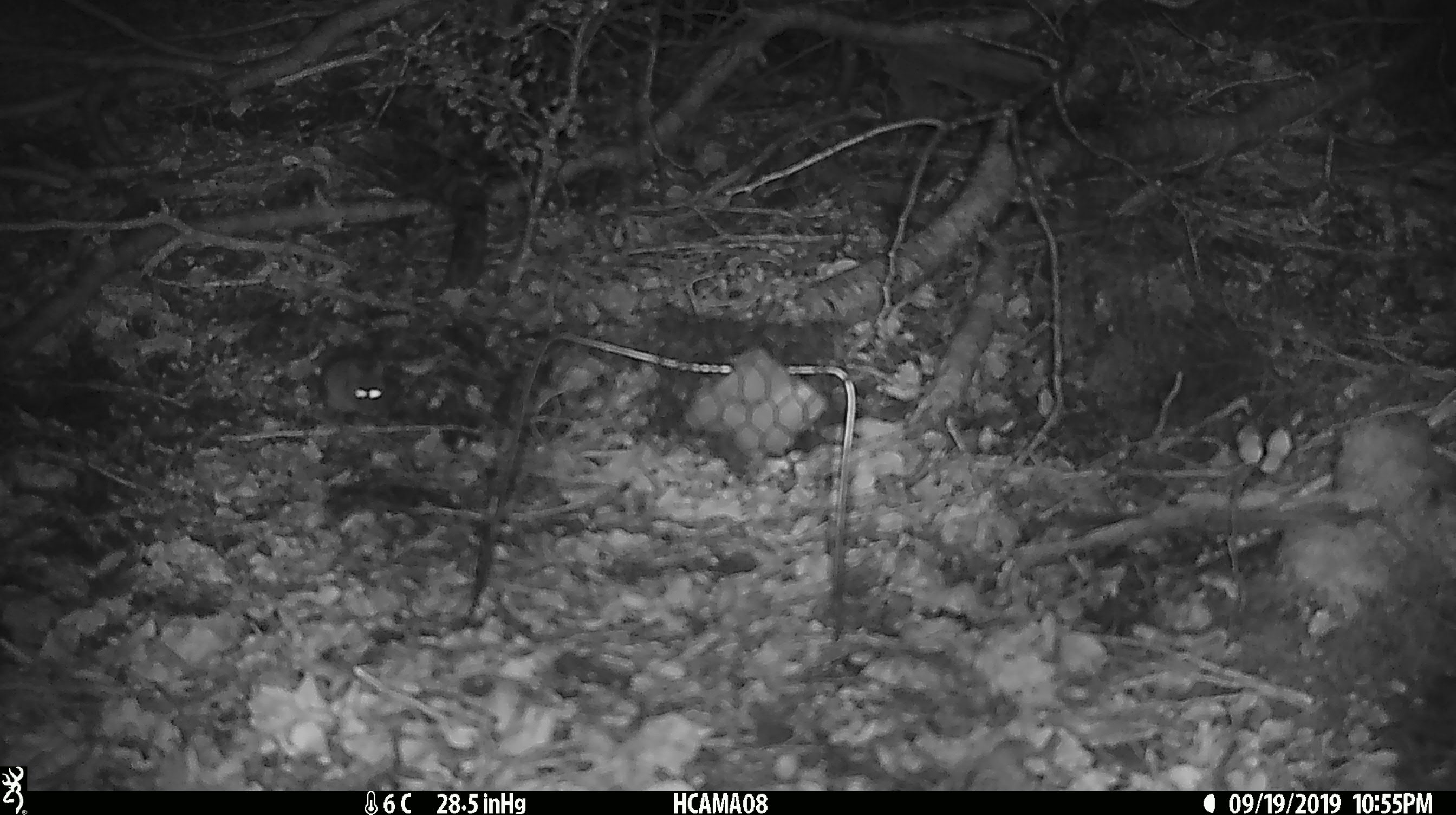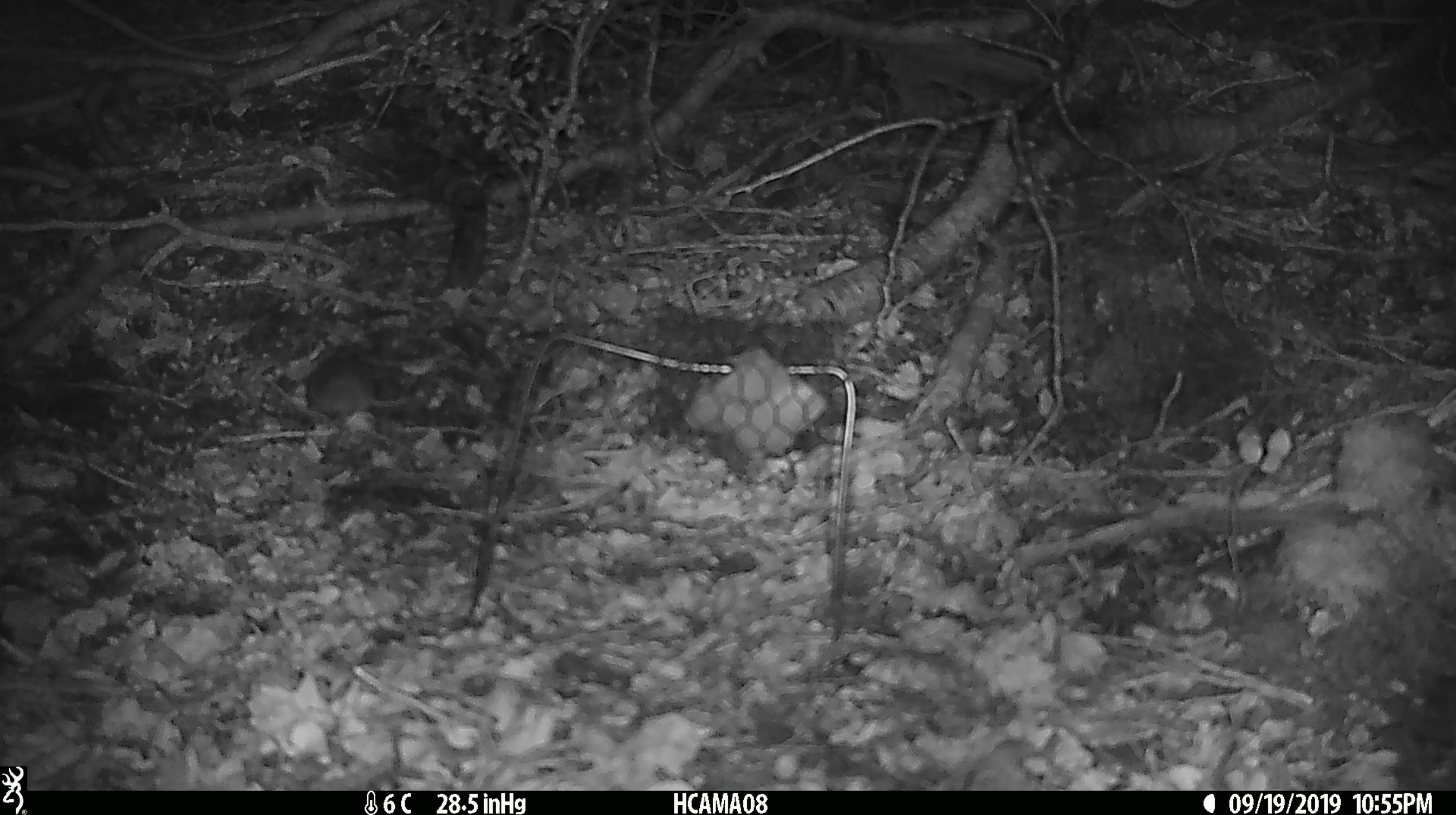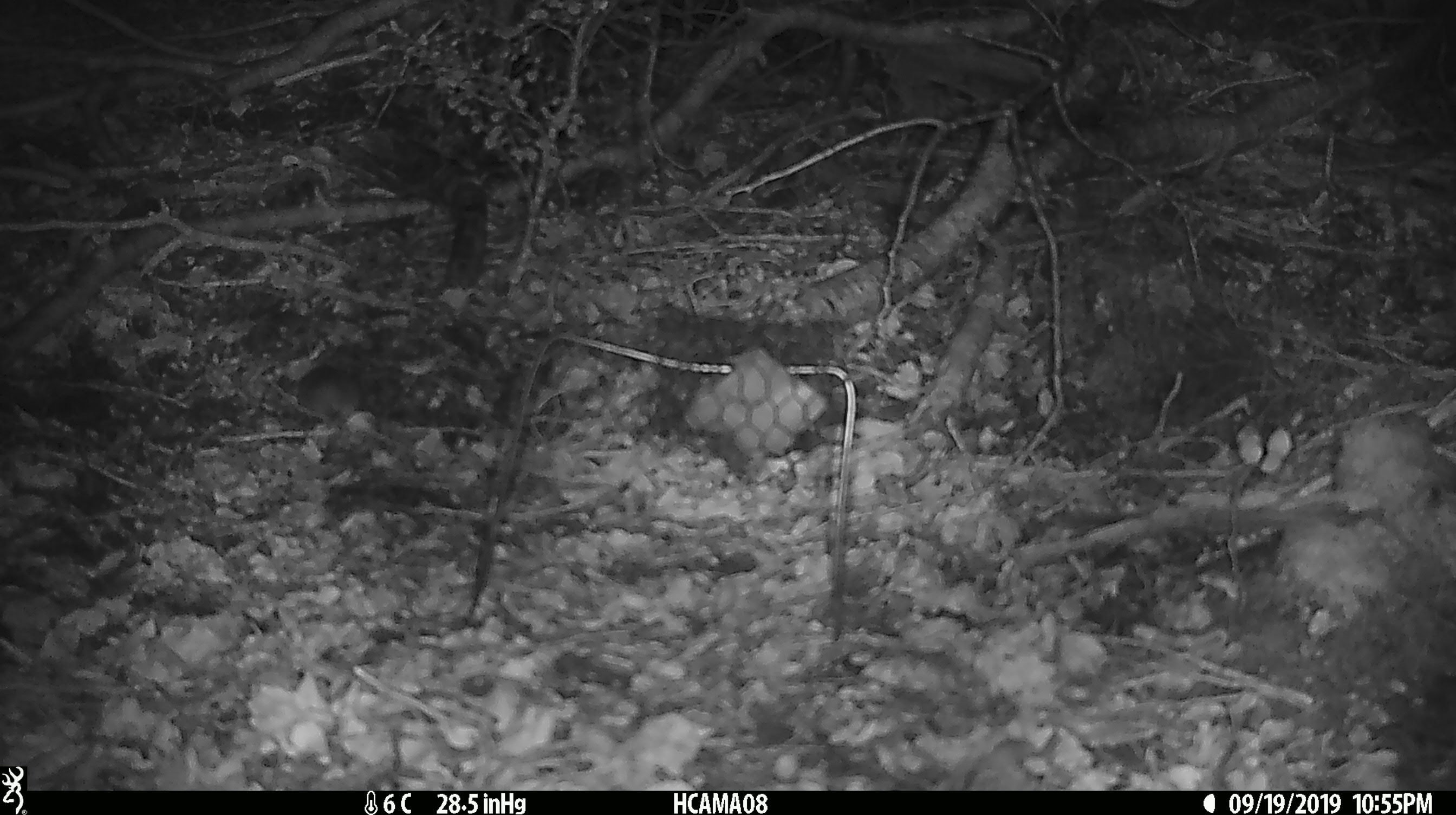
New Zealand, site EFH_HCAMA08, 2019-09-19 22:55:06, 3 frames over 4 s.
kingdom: Animalia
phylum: Chordata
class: Mammalia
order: Rodentia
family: Muridae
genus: Mus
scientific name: Mus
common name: mouse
Mouse (Mus).